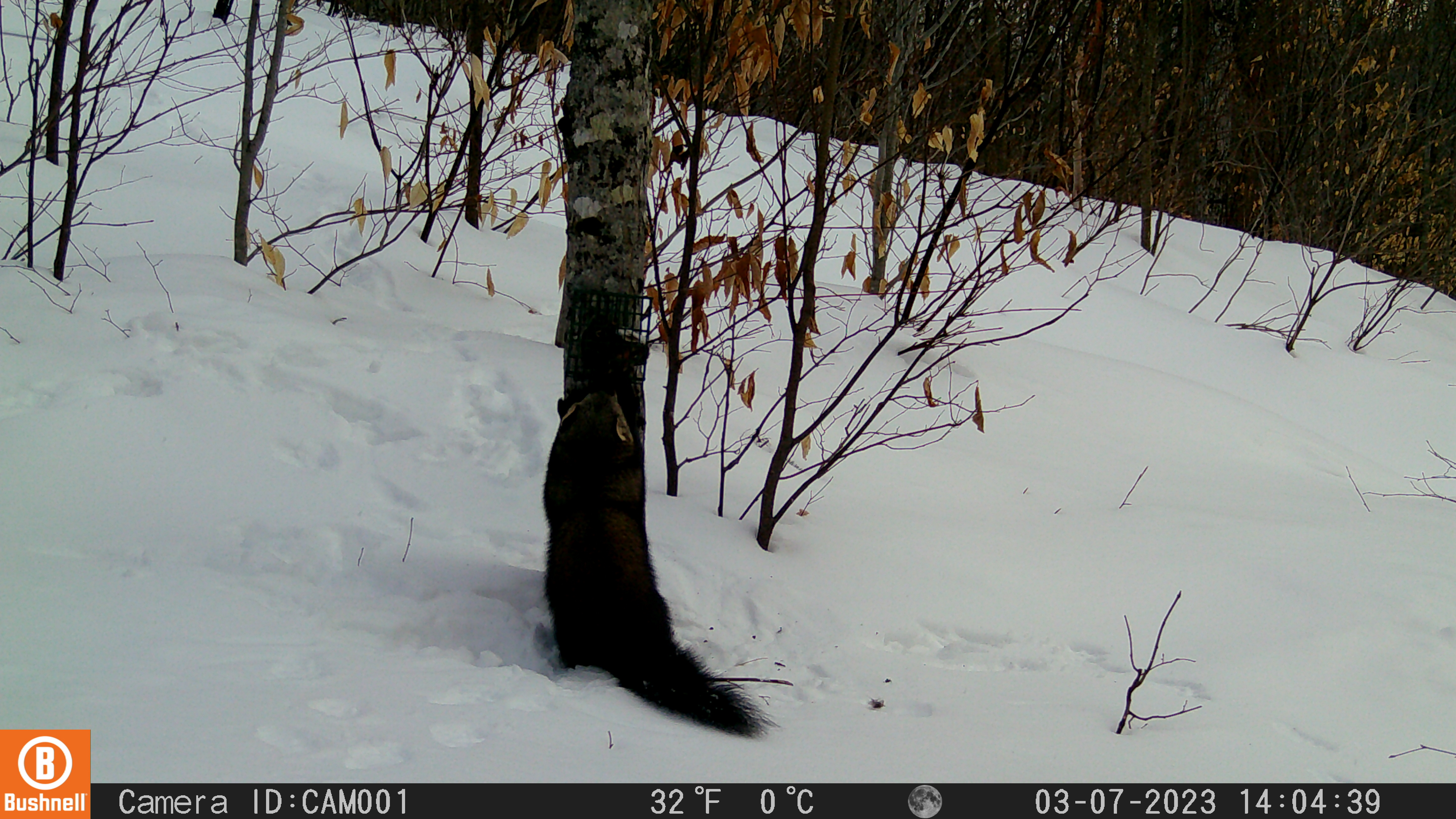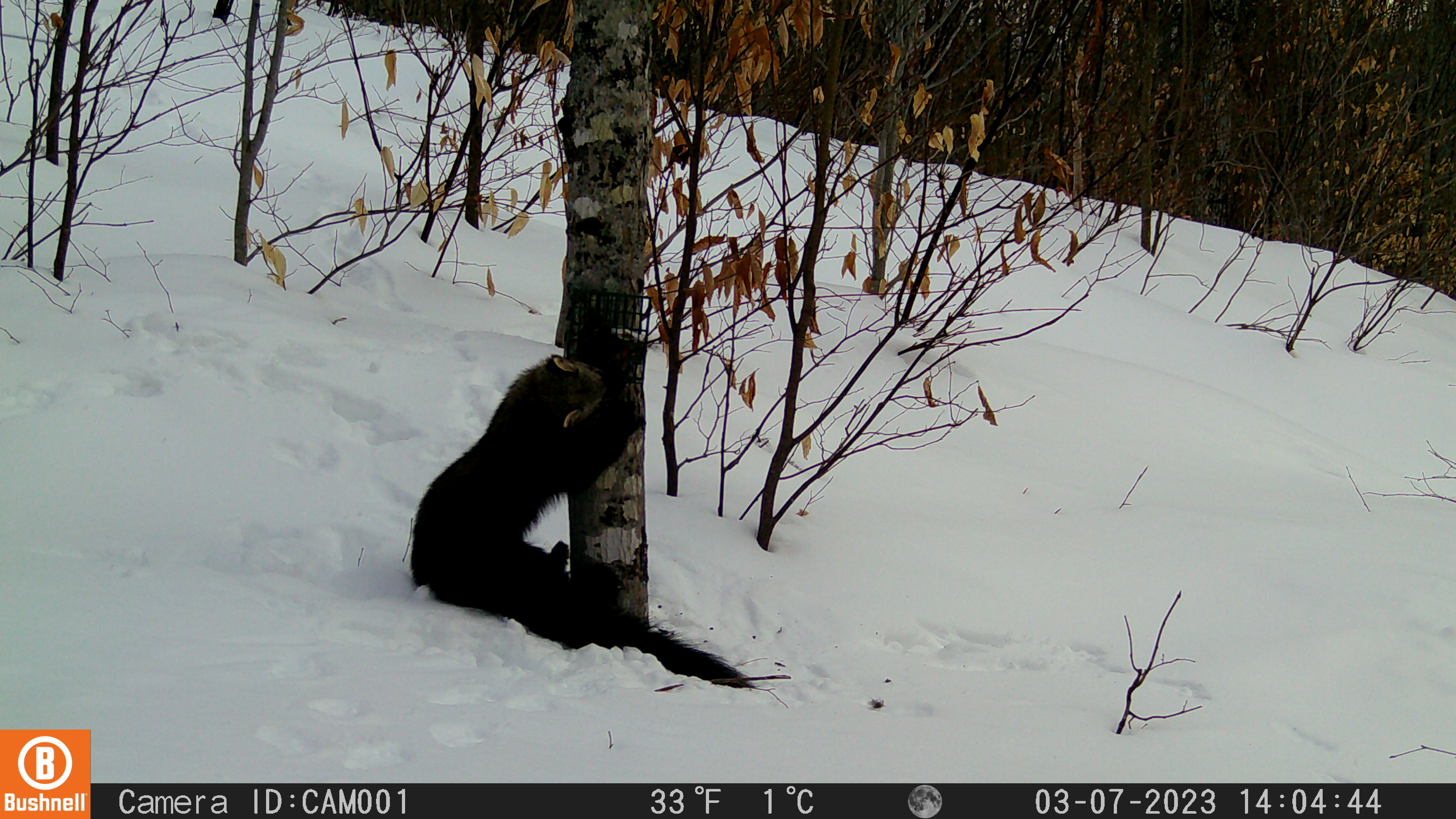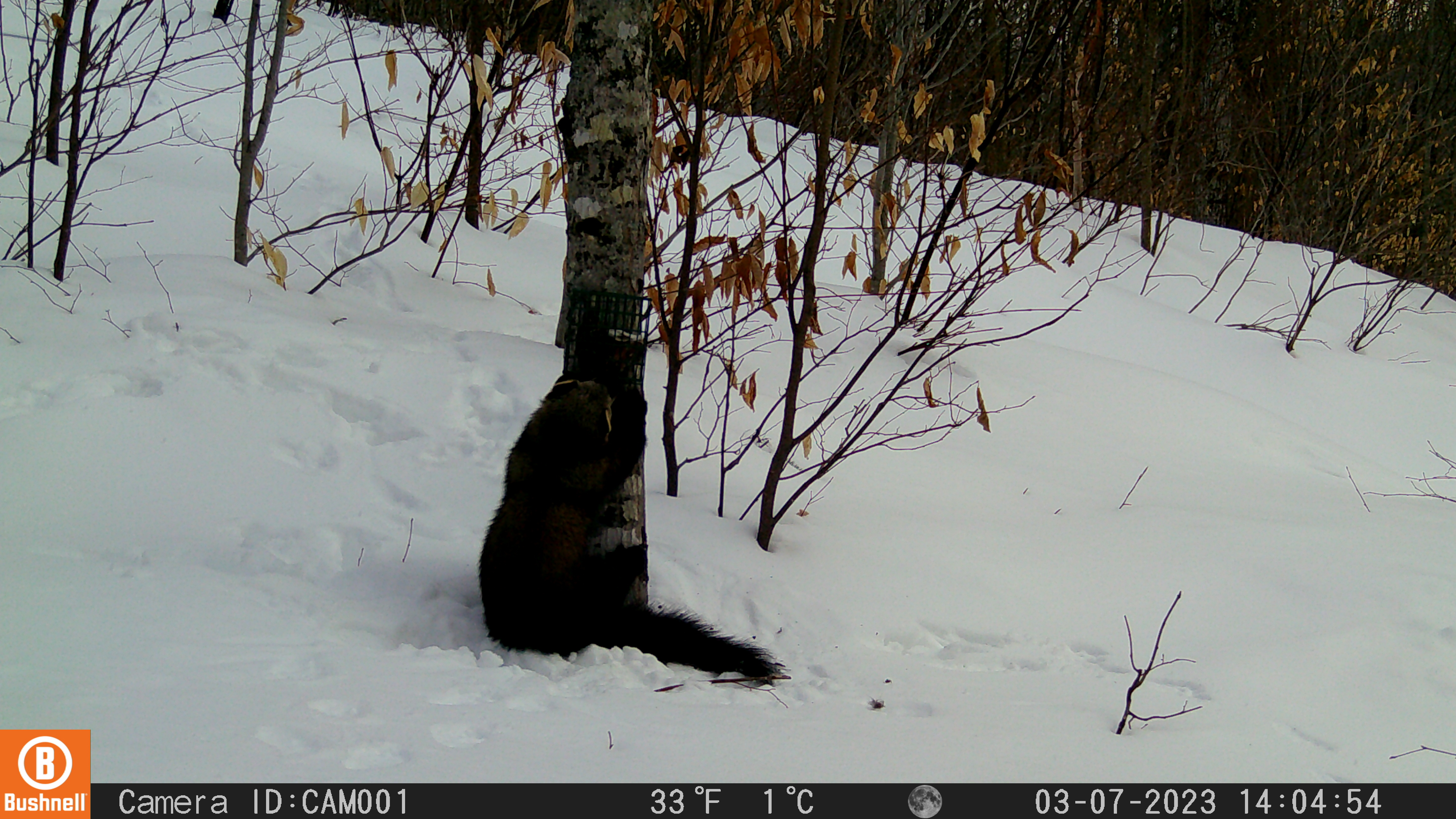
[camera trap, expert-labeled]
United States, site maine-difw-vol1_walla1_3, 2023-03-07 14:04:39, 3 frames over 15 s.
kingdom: Animalia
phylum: Chordata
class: Mammalia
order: Carnivora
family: Mustelidae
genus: Pekania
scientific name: Pekania pennanti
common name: fisher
Fisher (Pekania pennanti).